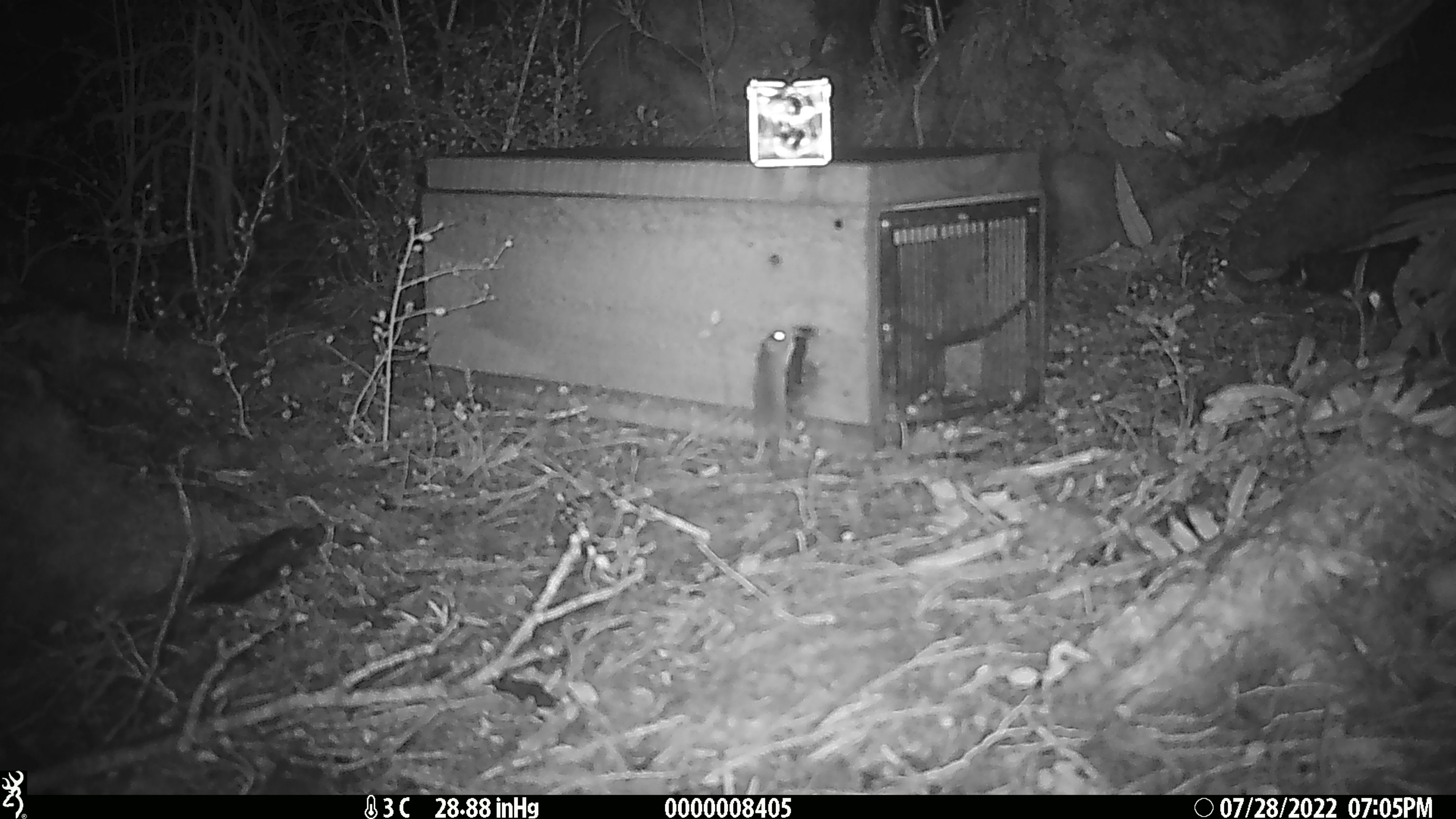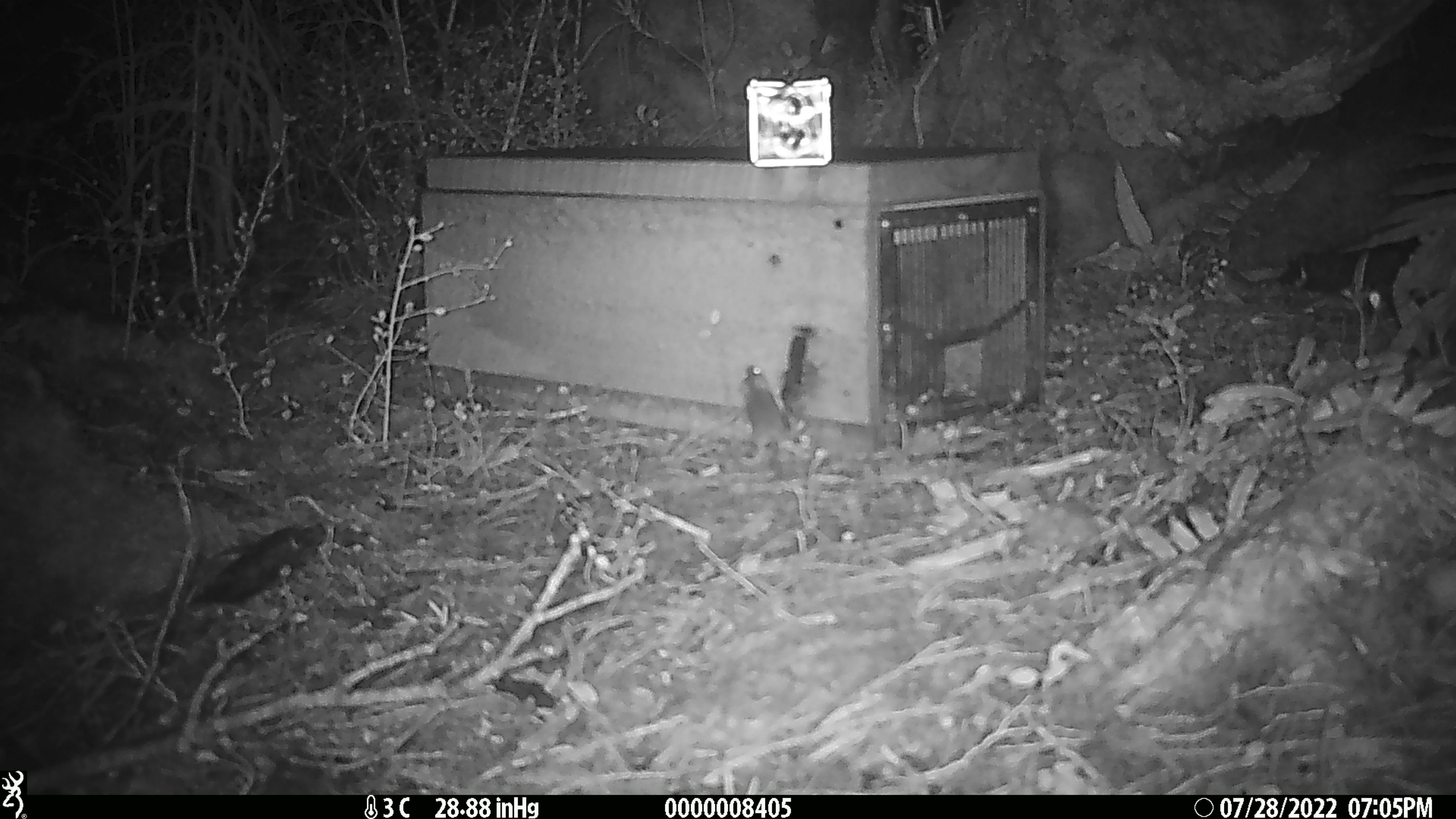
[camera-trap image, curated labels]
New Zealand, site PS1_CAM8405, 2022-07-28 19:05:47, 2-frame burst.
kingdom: Animalia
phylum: Chordata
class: Mammalia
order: Rodentia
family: Muridae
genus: Mus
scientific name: Mus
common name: mouse